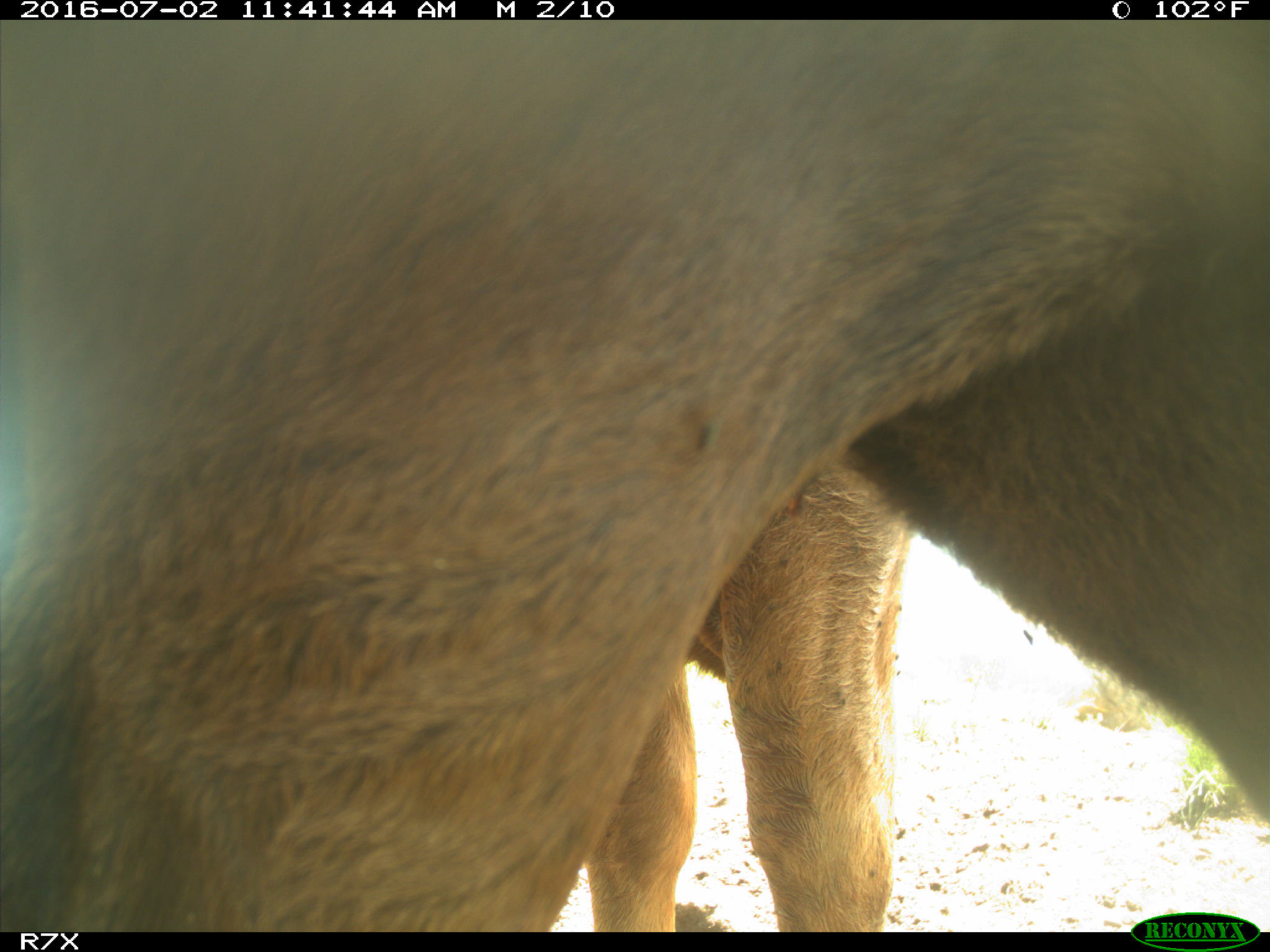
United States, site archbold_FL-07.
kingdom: Animalia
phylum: Chordata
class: Mammalia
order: Artiodactyla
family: Bovidae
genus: Bos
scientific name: Bos taurus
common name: domestic cow